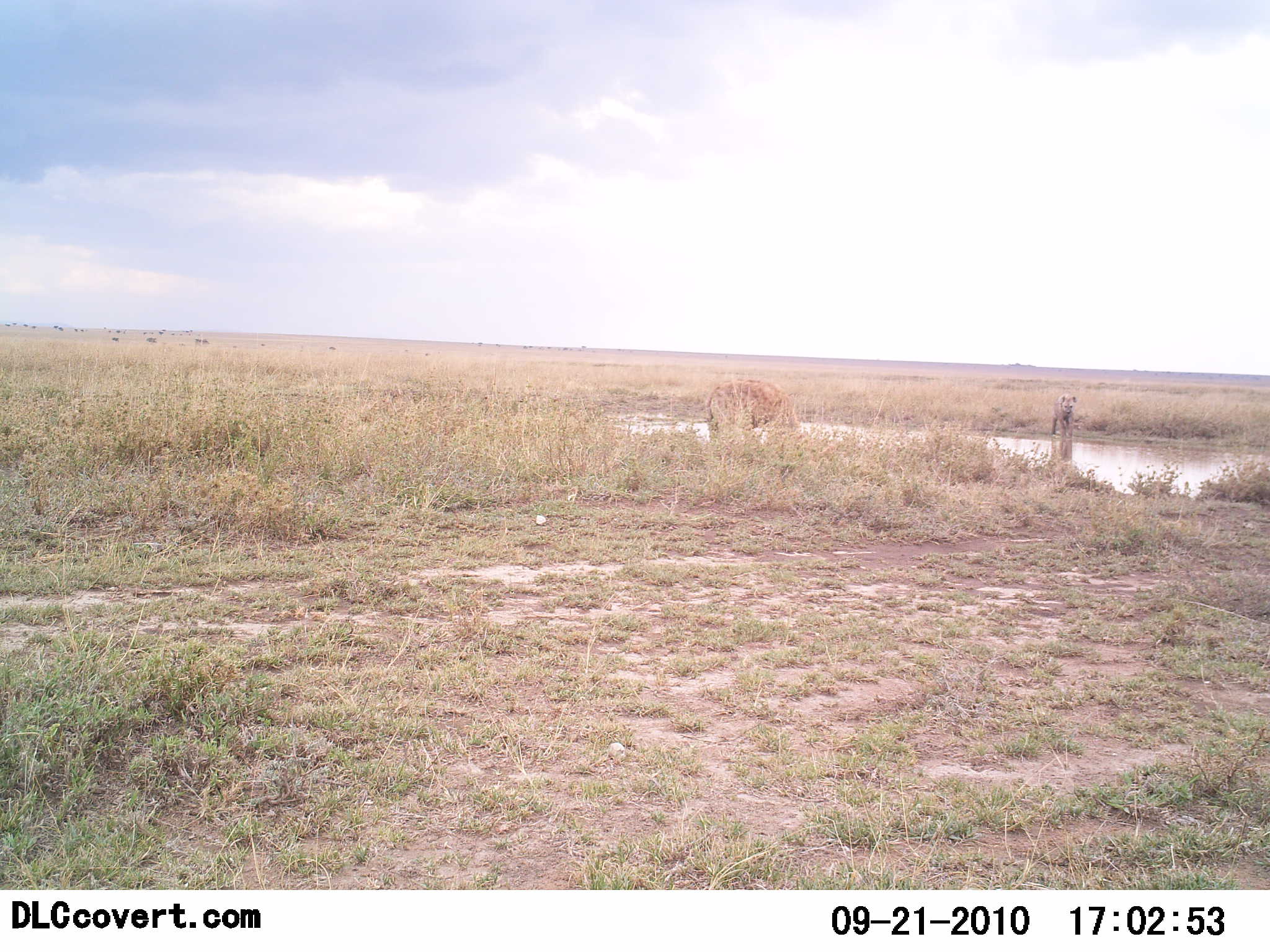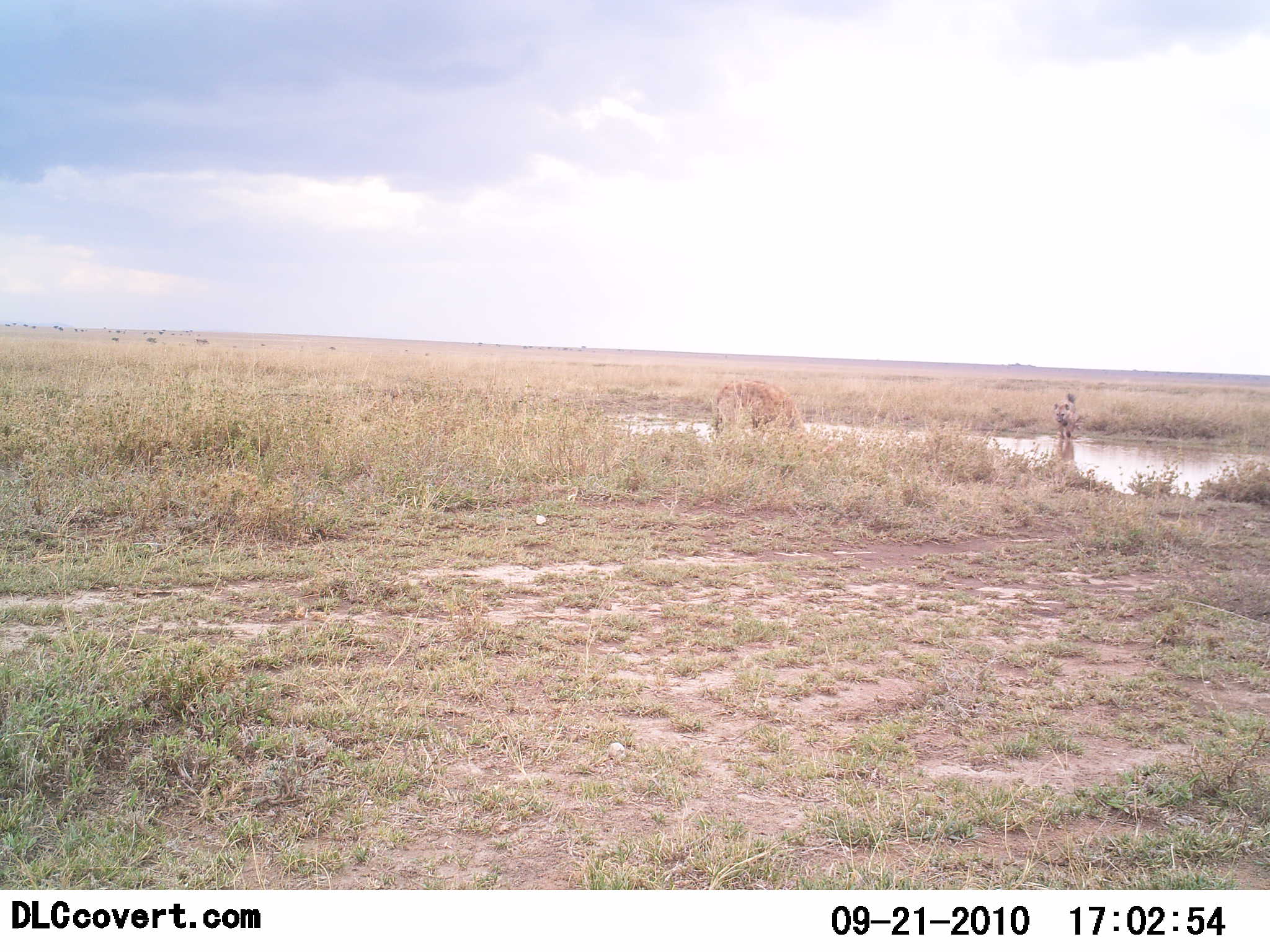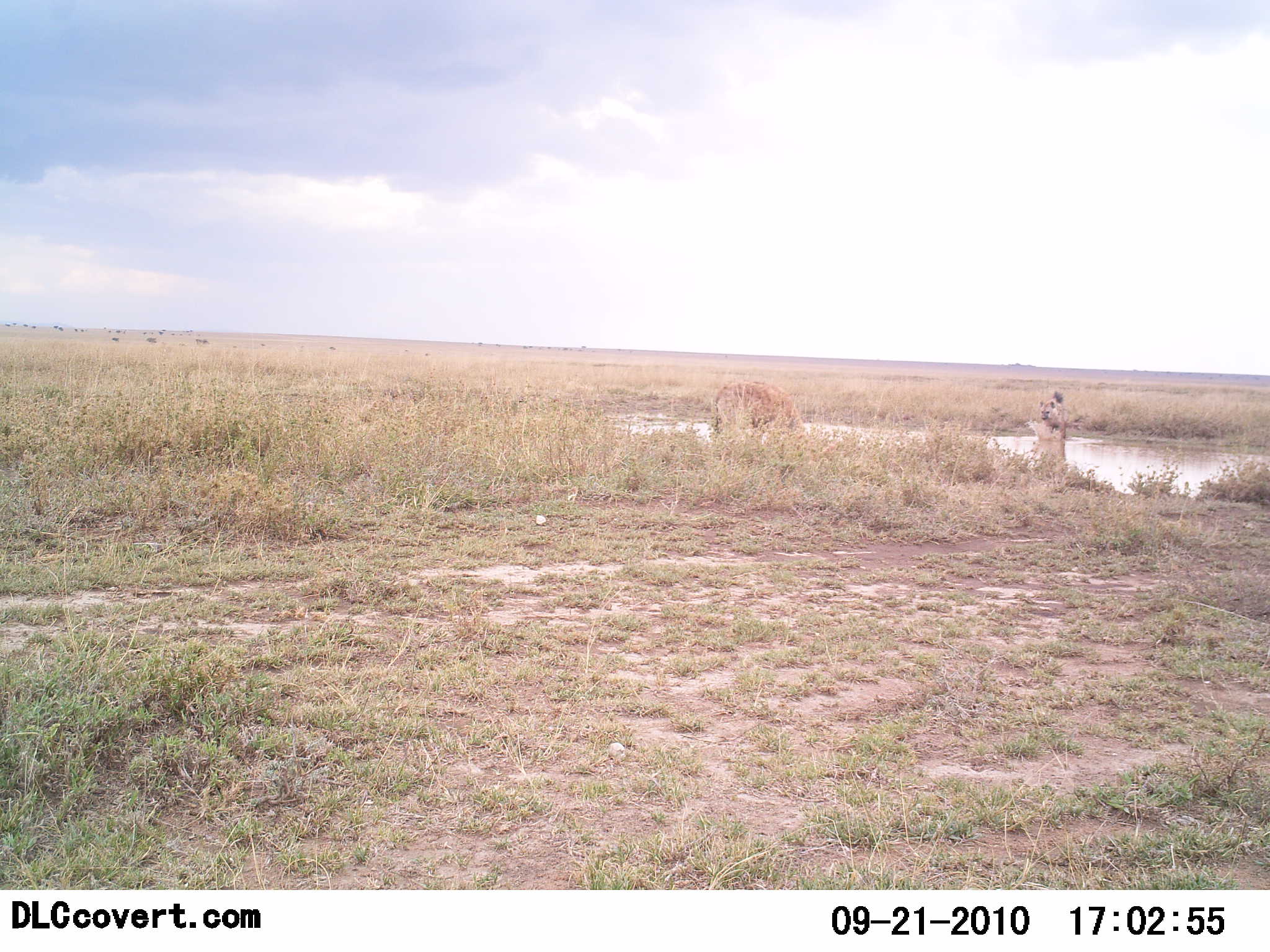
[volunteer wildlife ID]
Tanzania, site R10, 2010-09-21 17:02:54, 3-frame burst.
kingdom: Animalia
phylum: Chordata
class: Mammalia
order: Carnivora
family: Hyaenidae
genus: Crocuta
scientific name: Crocuta crocuta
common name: spotted hyena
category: hyenaspotted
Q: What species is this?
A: Hyenaspotted (spotted hyena) (Crocuta crocuta).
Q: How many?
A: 2.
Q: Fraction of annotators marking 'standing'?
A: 36%.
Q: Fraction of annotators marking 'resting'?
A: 0%.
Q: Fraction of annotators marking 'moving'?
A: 73%.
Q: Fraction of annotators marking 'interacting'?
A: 18%.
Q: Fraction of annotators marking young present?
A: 0%.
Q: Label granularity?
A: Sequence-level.